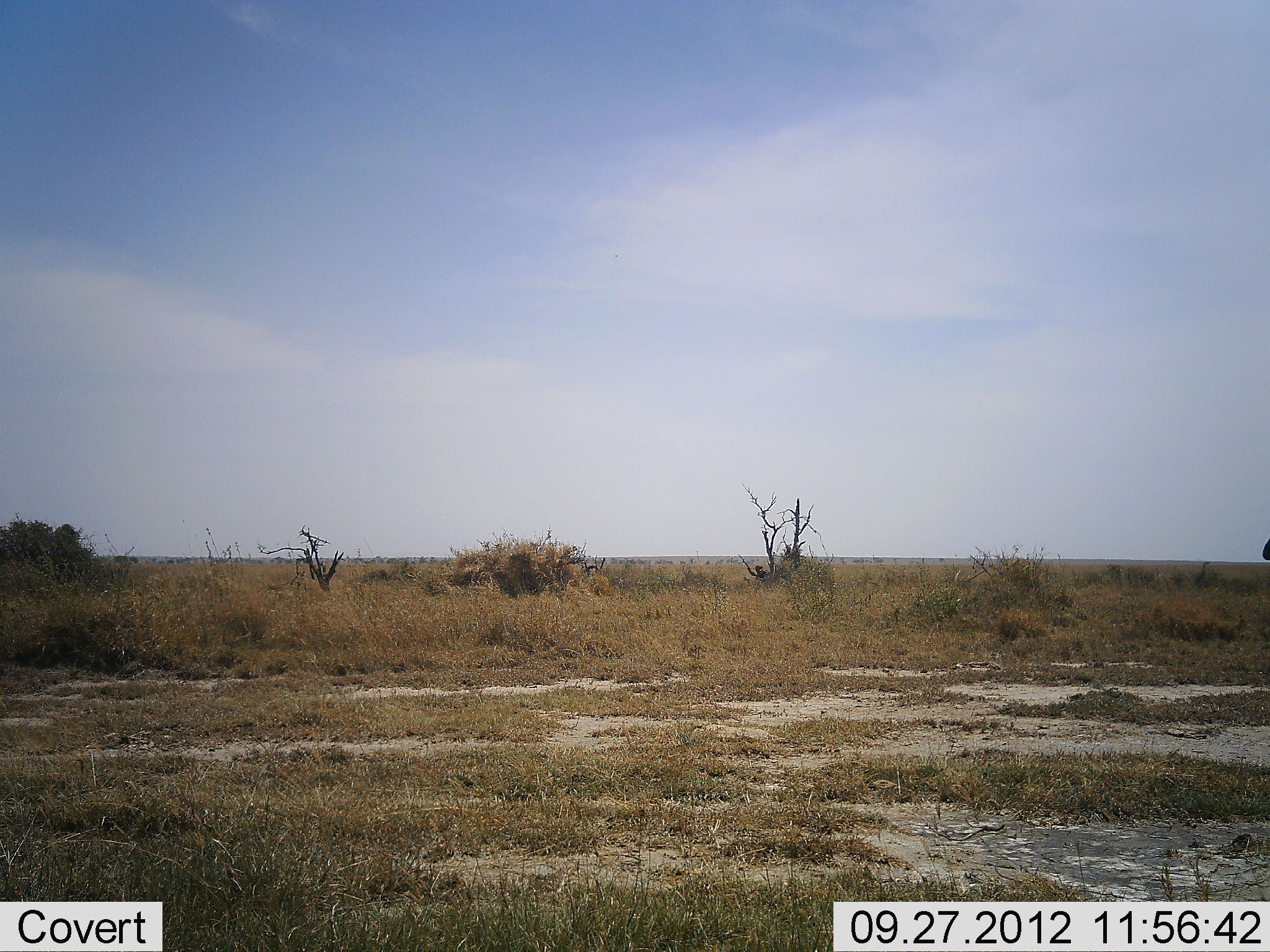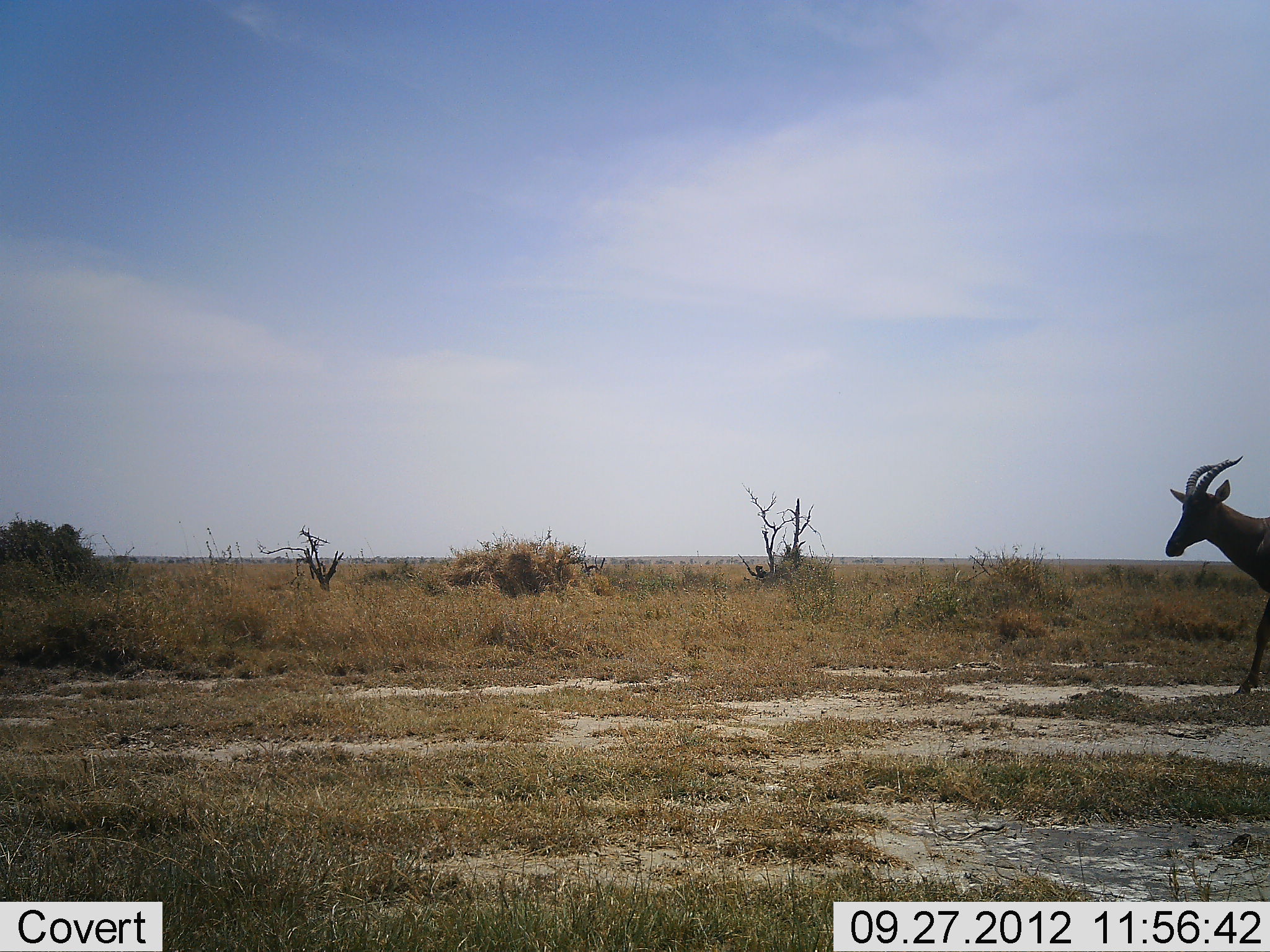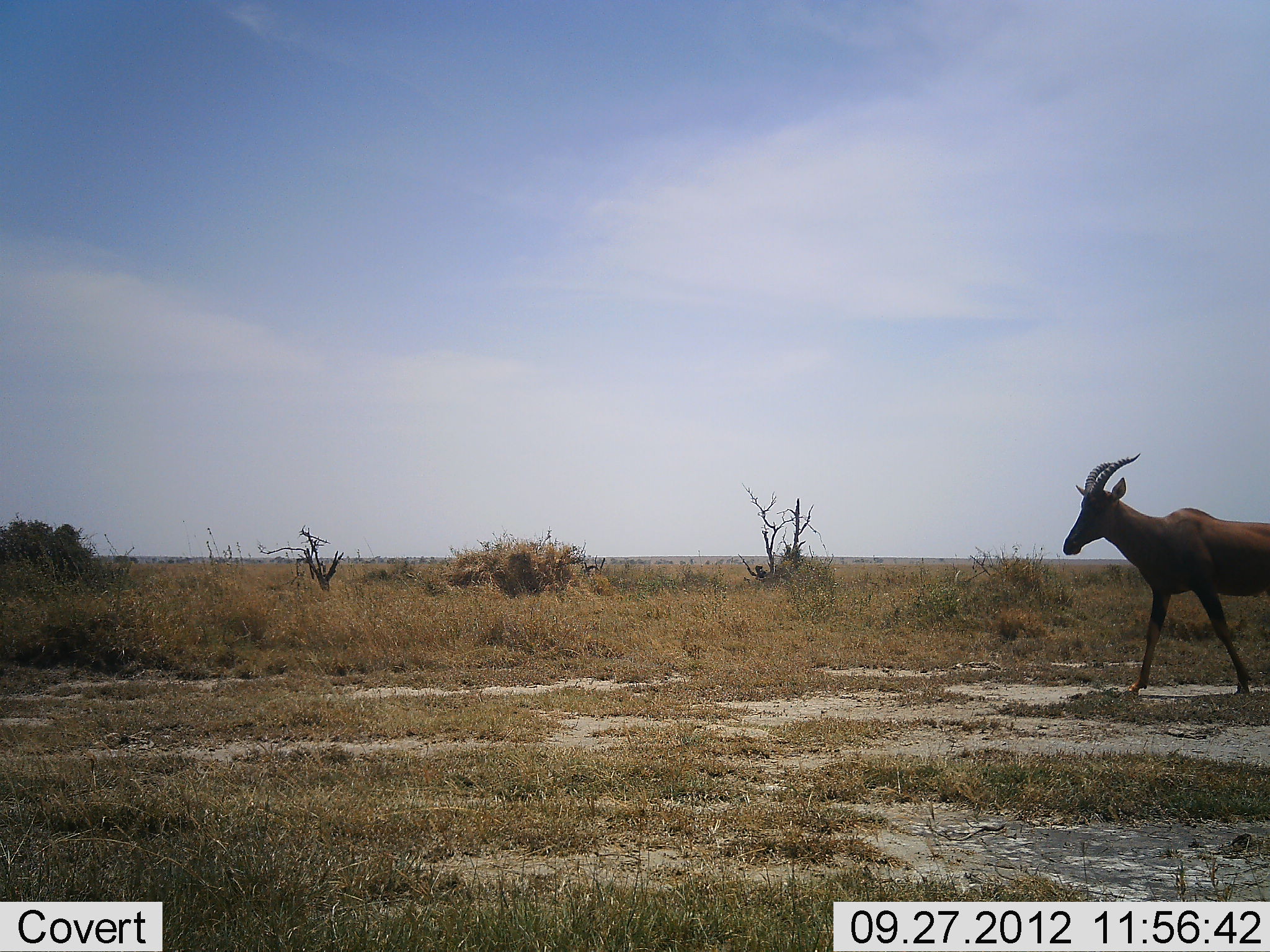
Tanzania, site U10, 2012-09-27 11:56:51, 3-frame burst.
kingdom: Animalia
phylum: Chordata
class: Mammalia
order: Artiodactyla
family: Bovidae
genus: Damaliscus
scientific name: Damaliscus lunatus jimela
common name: topi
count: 1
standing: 20%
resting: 0%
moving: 100%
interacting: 0%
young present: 0%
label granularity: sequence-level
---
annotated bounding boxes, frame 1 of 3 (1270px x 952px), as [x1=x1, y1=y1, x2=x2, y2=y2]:
animal: [x1=1263, y1=537, x2=1270, y2=562]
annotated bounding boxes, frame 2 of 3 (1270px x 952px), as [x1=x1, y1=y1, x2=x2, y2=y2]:
animal: [x1=1166, y1=455, x2=1270, y2=695]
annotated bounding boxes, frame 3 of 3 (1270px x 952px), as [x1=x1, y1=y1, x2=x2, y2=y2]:
animal: [x1=1062, y1=453, x2=1270, y2=698]